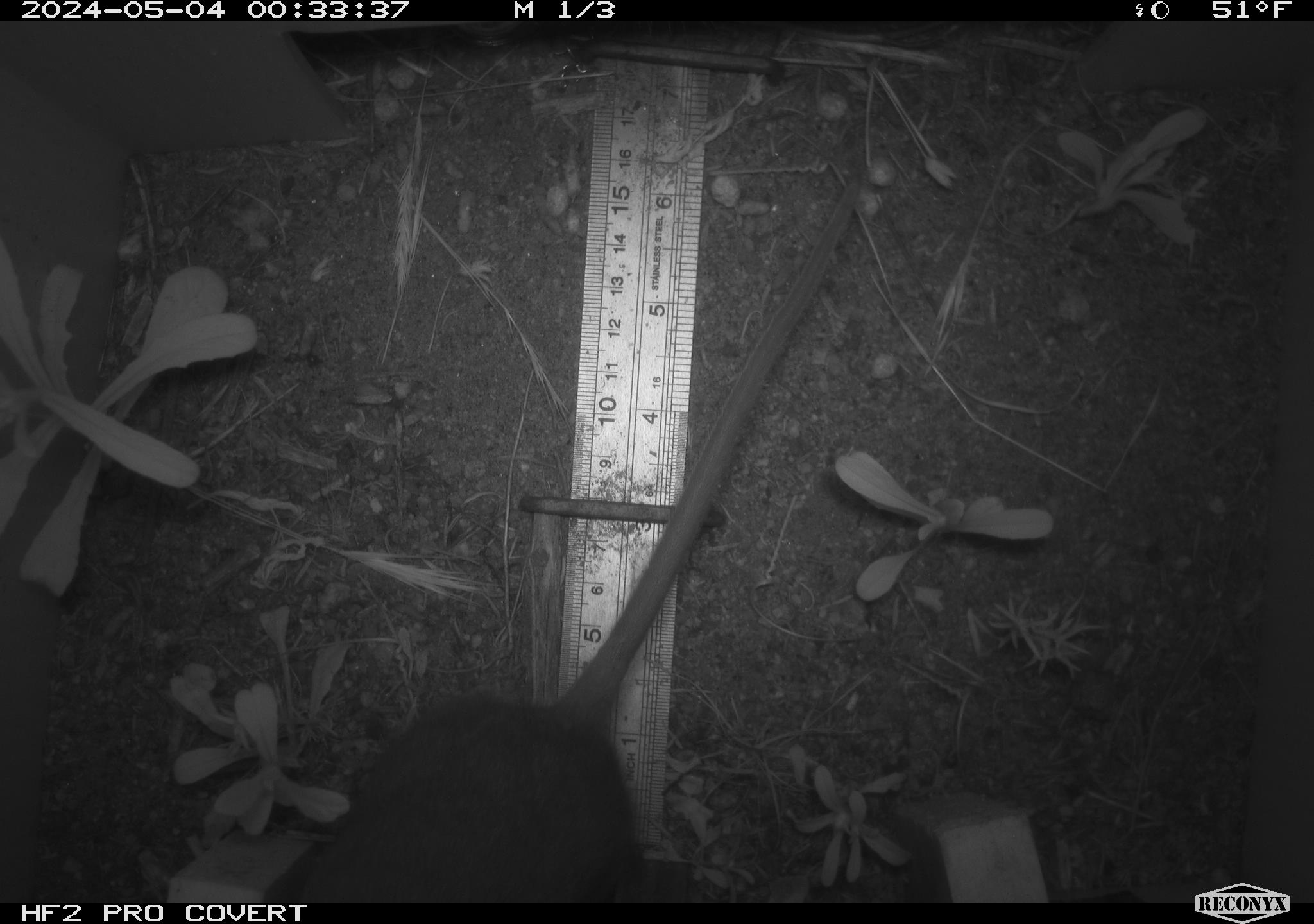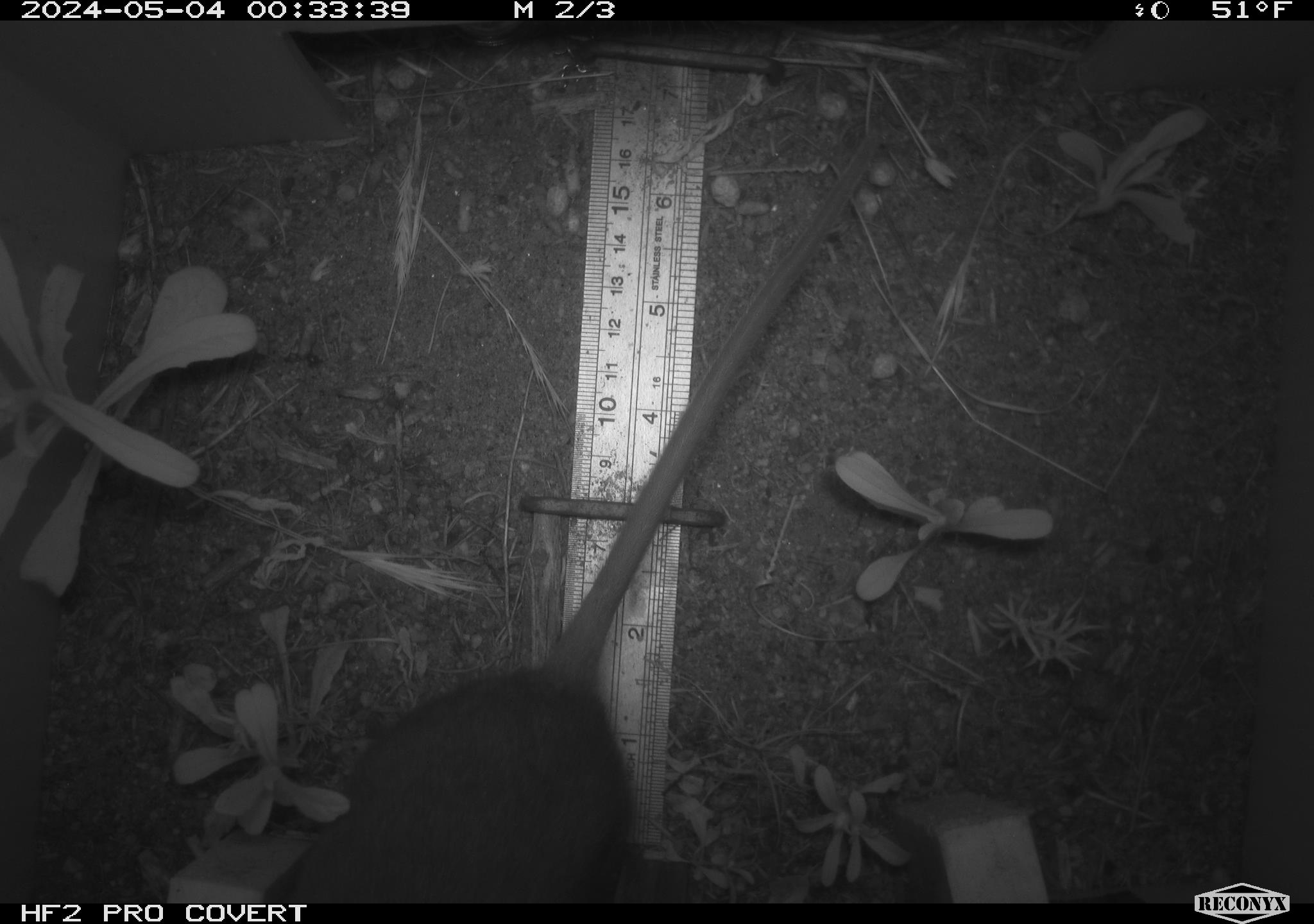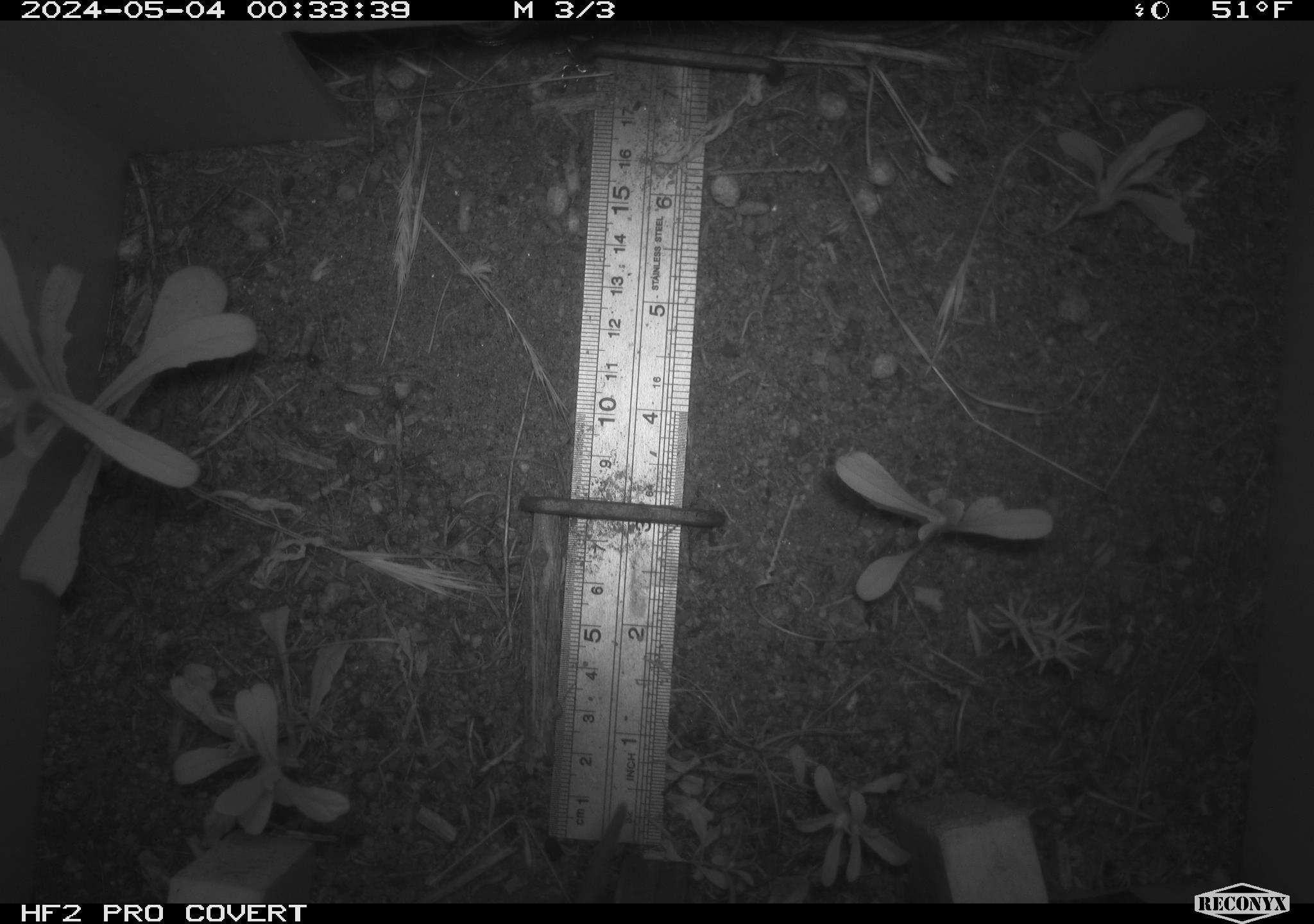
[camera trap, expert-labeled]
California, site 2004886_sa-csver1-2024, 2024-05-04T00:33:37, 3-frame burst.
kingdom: Animalia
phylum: Chordata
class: Mammalia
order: Rodentia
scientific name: Rodentia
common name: rodent